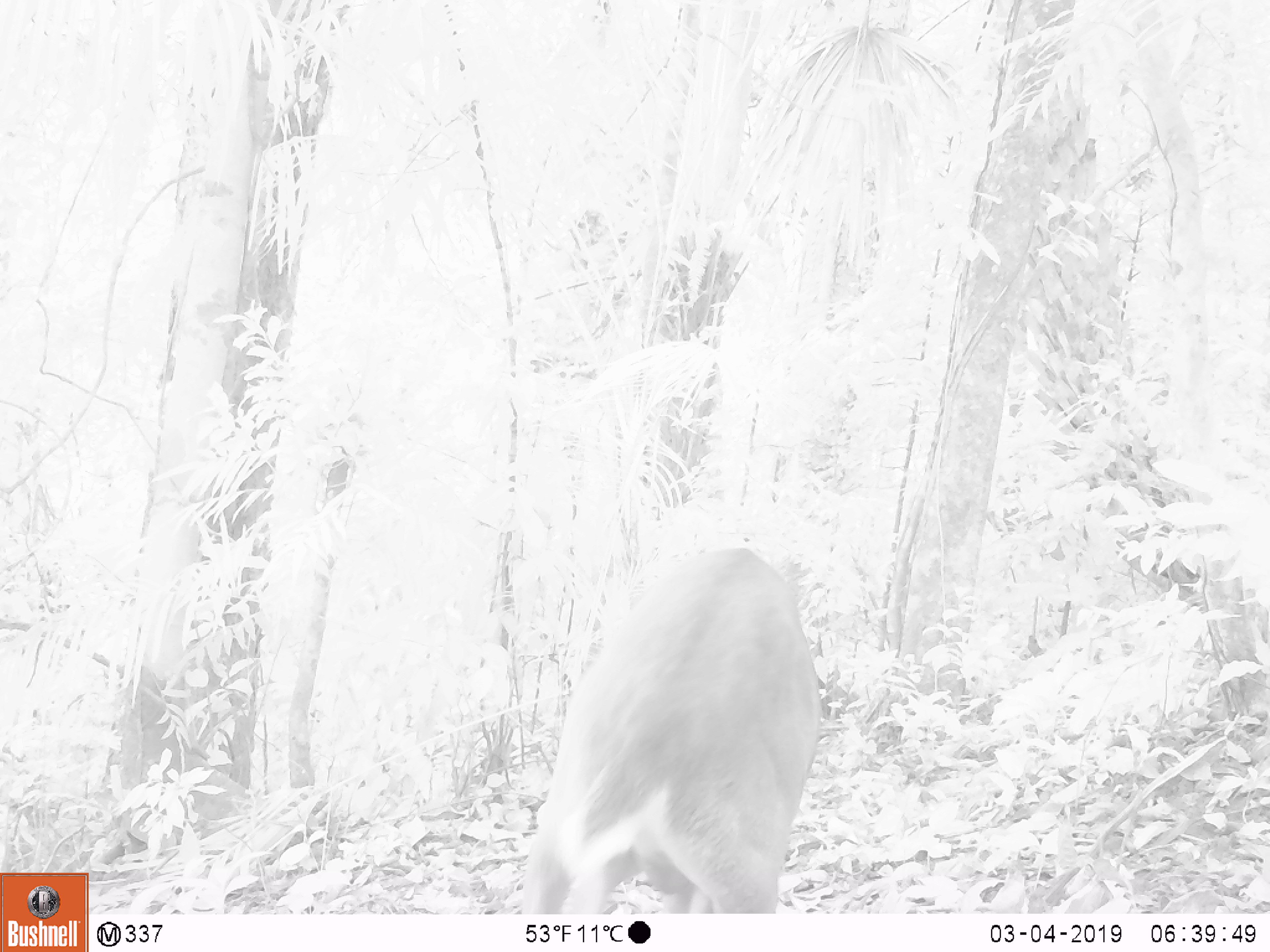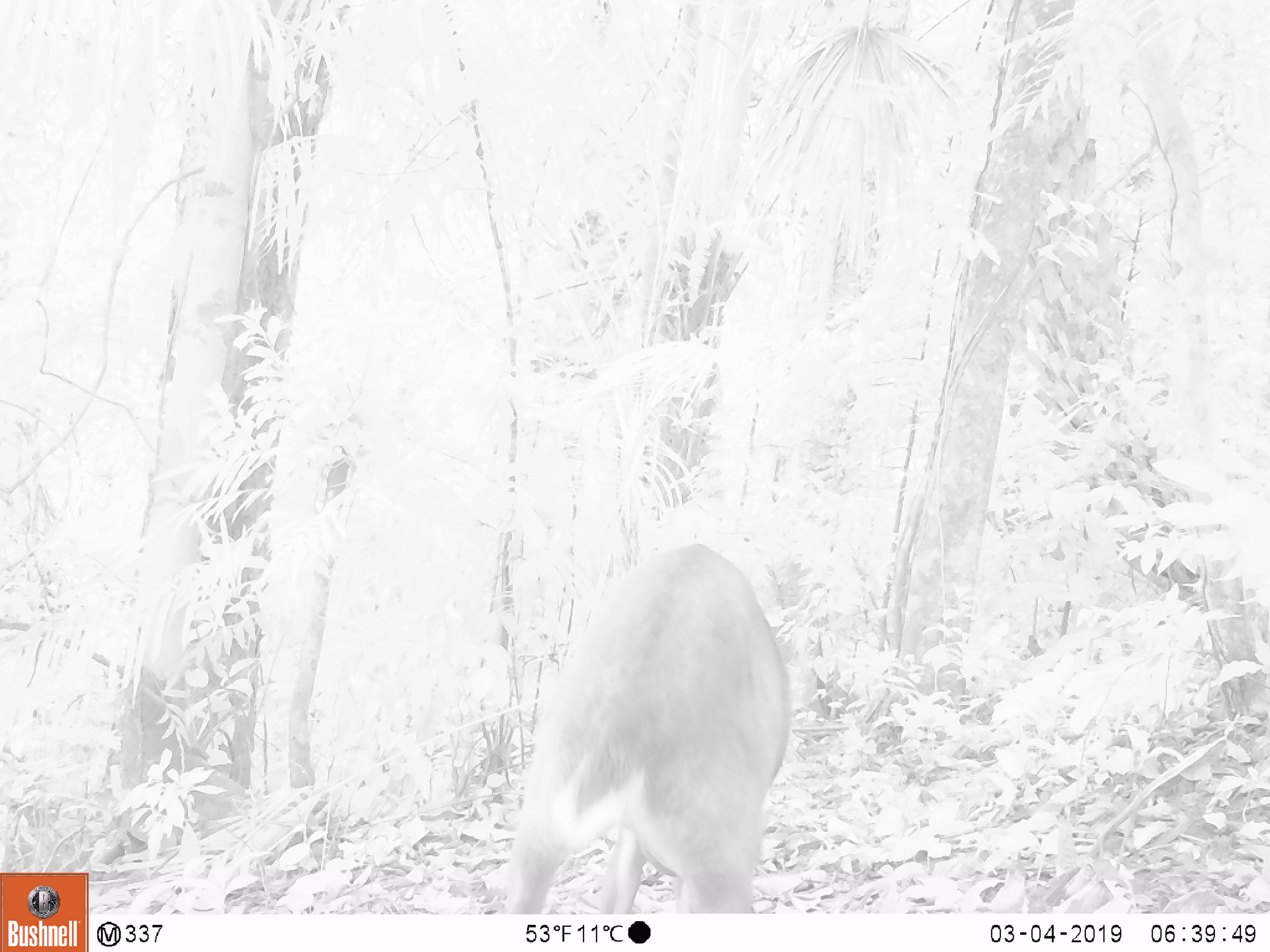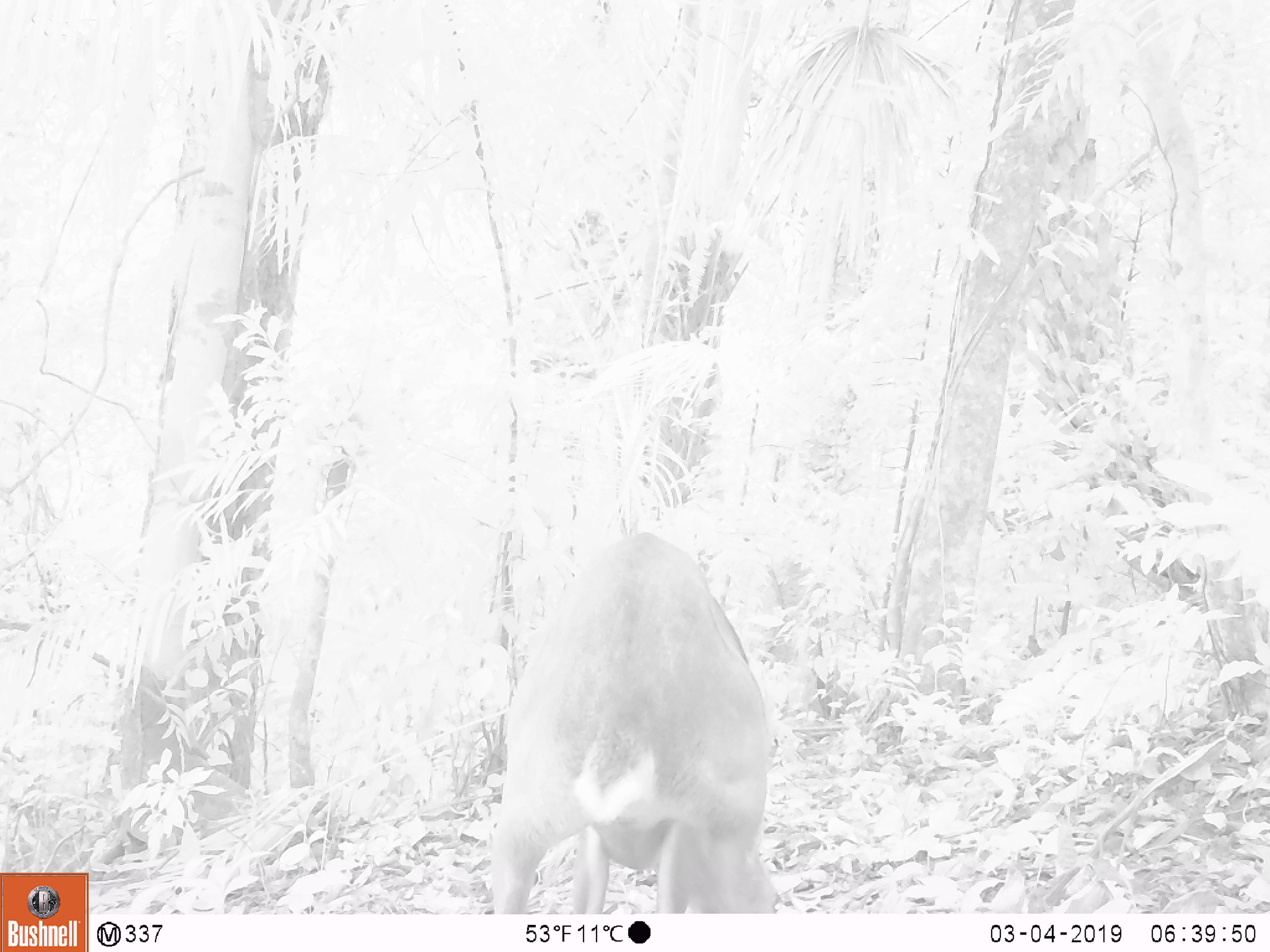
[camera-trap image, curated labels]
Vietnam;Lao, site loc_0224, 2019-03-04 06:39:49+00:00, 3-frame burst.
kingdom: Animalia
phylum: Chordata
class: Mammalia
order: Artiodactyla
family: Cervidae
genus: Muntiacus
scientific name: Muntiacus vuquangensis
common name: large-antlered muntjac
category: large antlered muntjac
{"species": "large antlered muntjac (large-antlered muntjac) (Muntiacus vuquangensis)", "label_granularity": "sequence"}